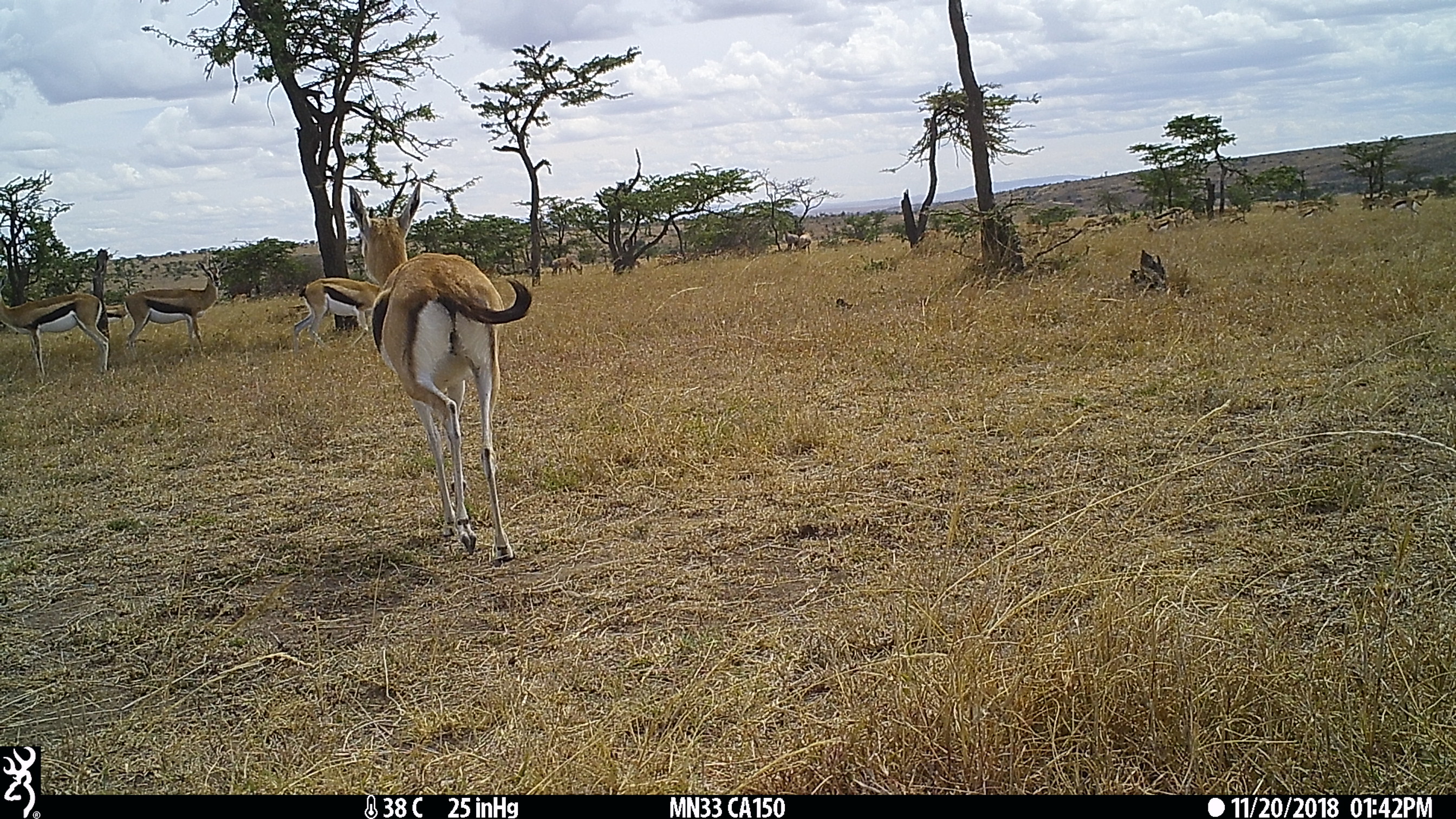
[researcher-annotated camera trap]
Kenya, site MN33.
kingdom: Animalia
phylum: Chordata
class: Mammalia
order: Artiodactyla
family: Bovidae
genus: Eudorcas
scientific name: Eudorcas thomsonii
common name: thomon's gazelle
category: gazelle thomsons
Gazelle thomsons (thomon's gazelle) (Eudorcas thomsonii).